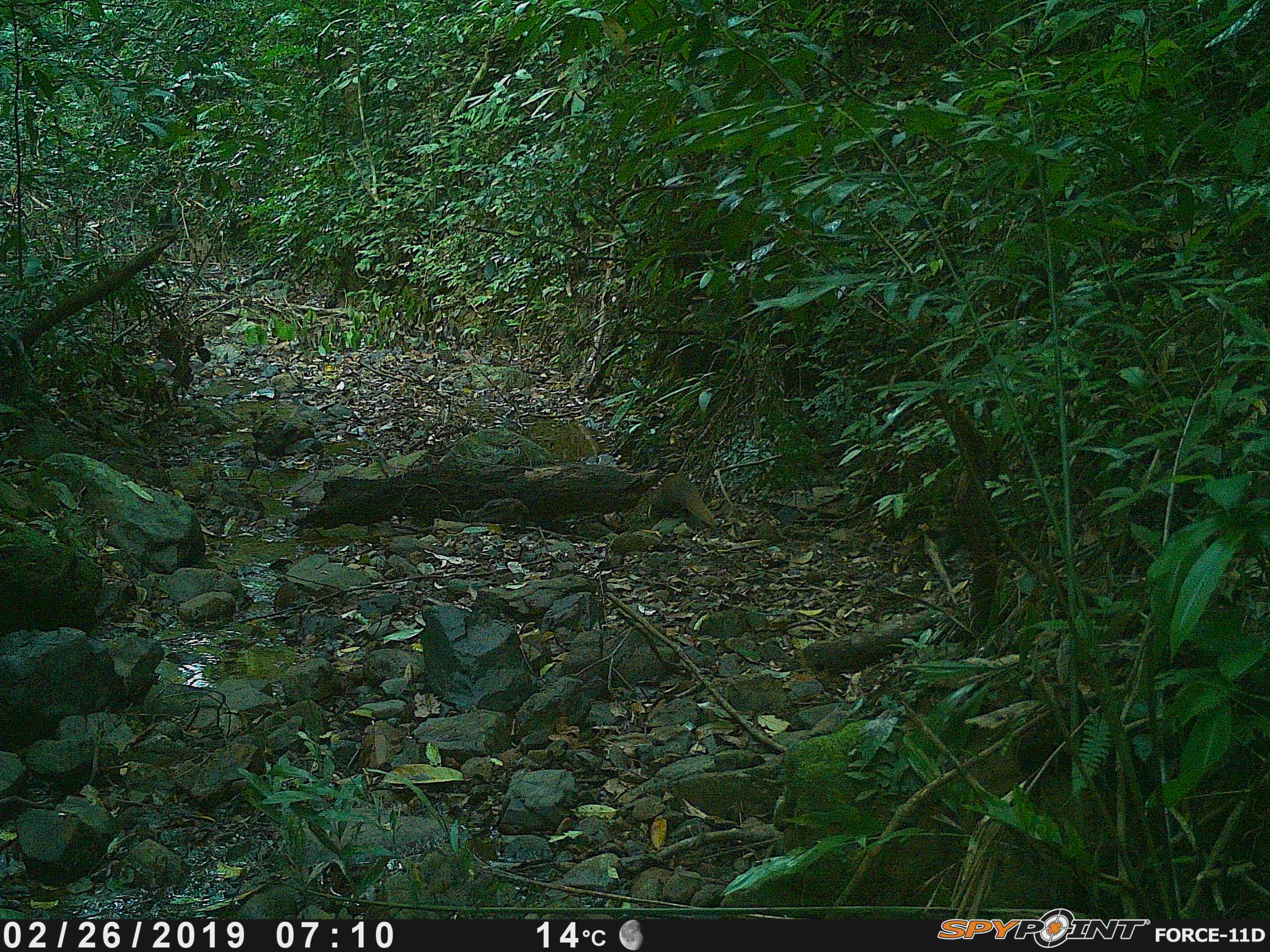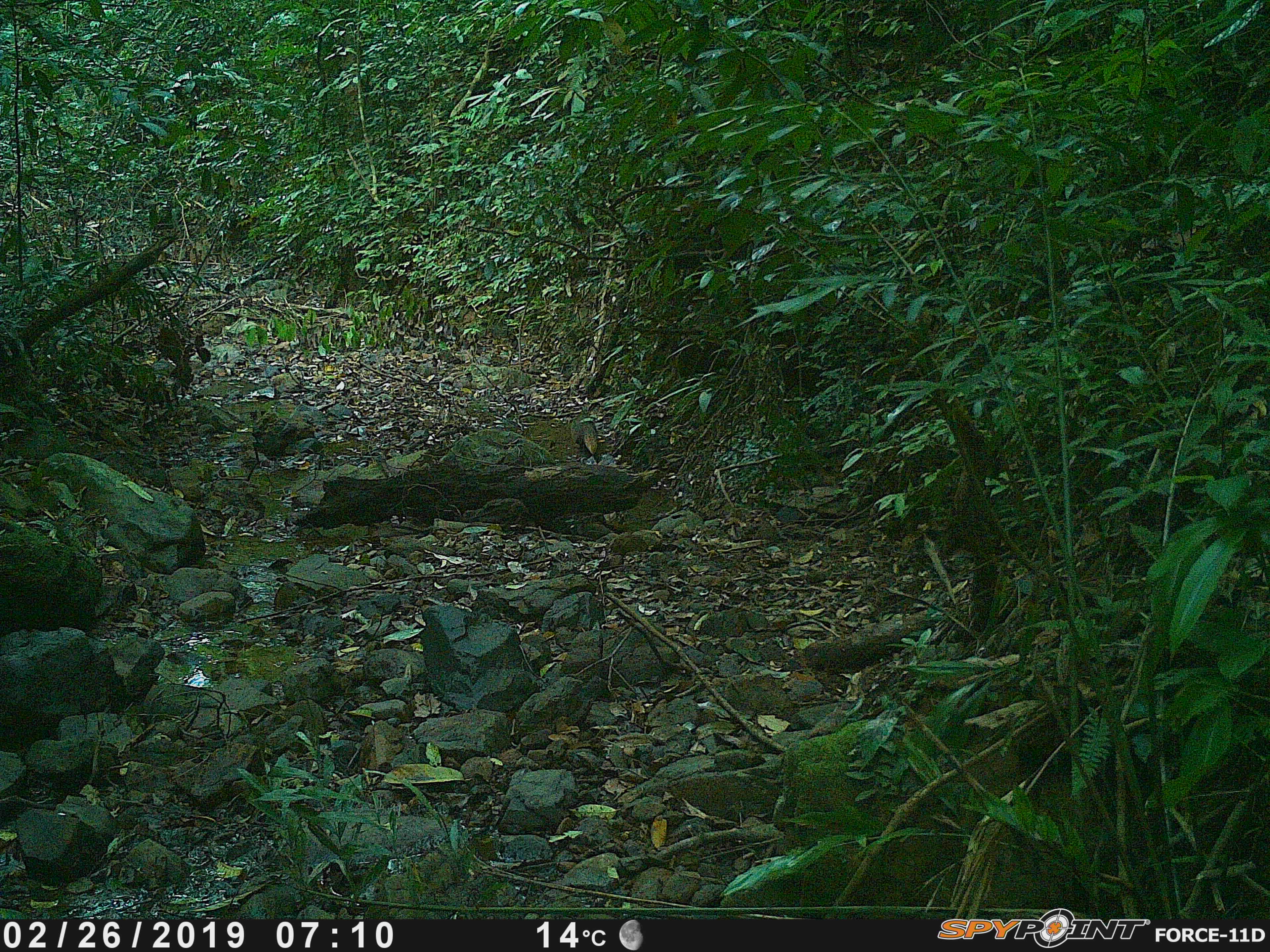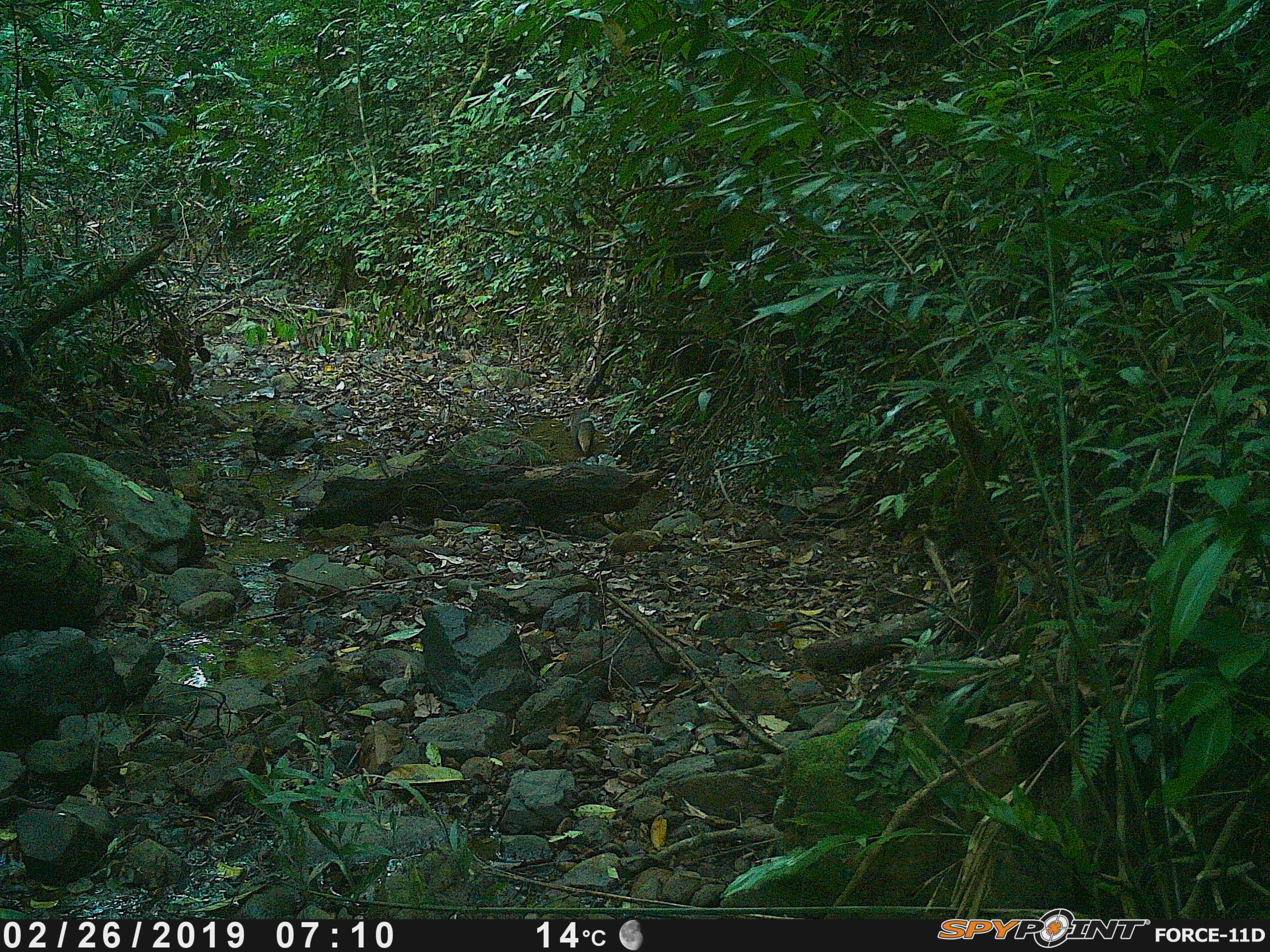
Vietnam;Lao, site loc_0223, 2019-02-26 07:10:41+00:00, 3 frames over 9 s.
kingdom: Animalia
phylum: Chordata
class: Mammalia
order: Carnivora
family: Herpestidae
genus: Urva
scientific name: Urva urva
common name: crab-eating mongoose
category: crab eating mongoose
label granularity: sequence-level